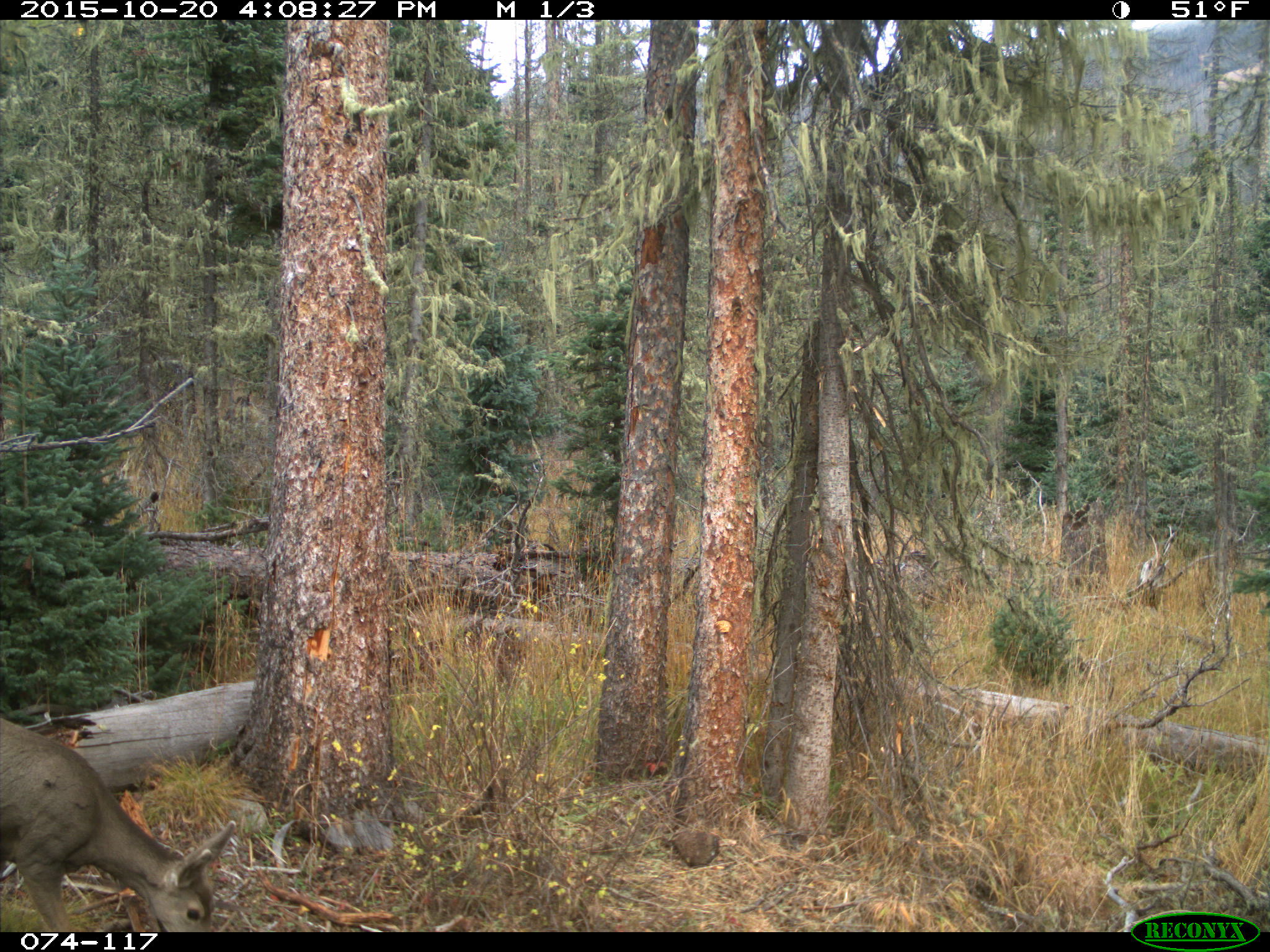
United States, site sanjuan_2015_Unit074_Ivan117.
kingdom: Animalia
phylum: Chordata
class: Mammalia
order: Artiodactyla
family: Cervidae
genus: Odocoileus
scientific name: Odocoileus hemionus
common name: mule deer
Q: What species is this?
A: Odocoileus hemionus (mule deer).